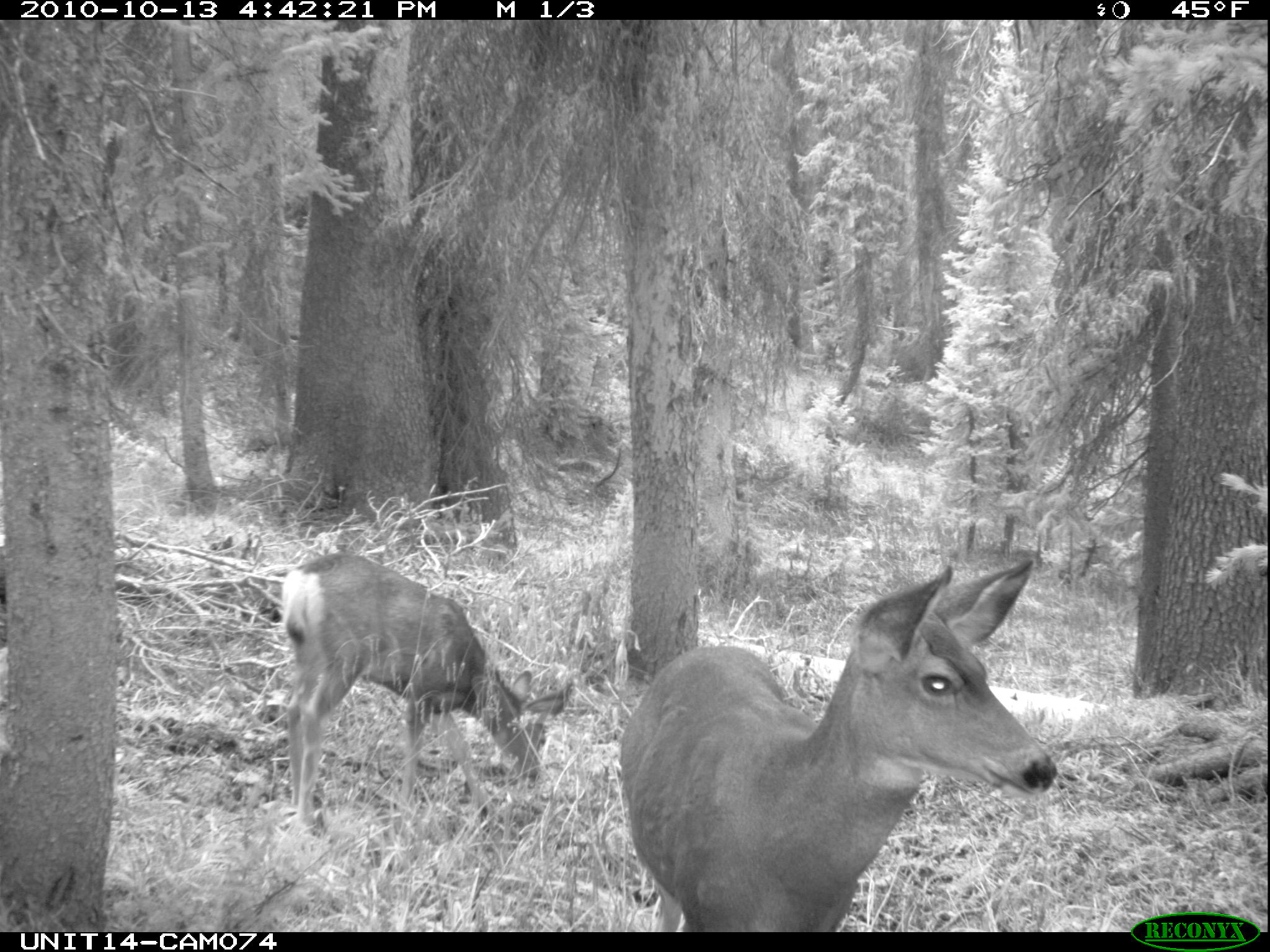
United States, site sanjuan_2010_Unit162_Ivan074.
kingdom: Animalia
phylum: Chordata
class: Mammalia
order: Artiodactyla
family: Cervidae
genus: Odocoileus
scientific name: Odocoileus hemionus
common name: mule deer